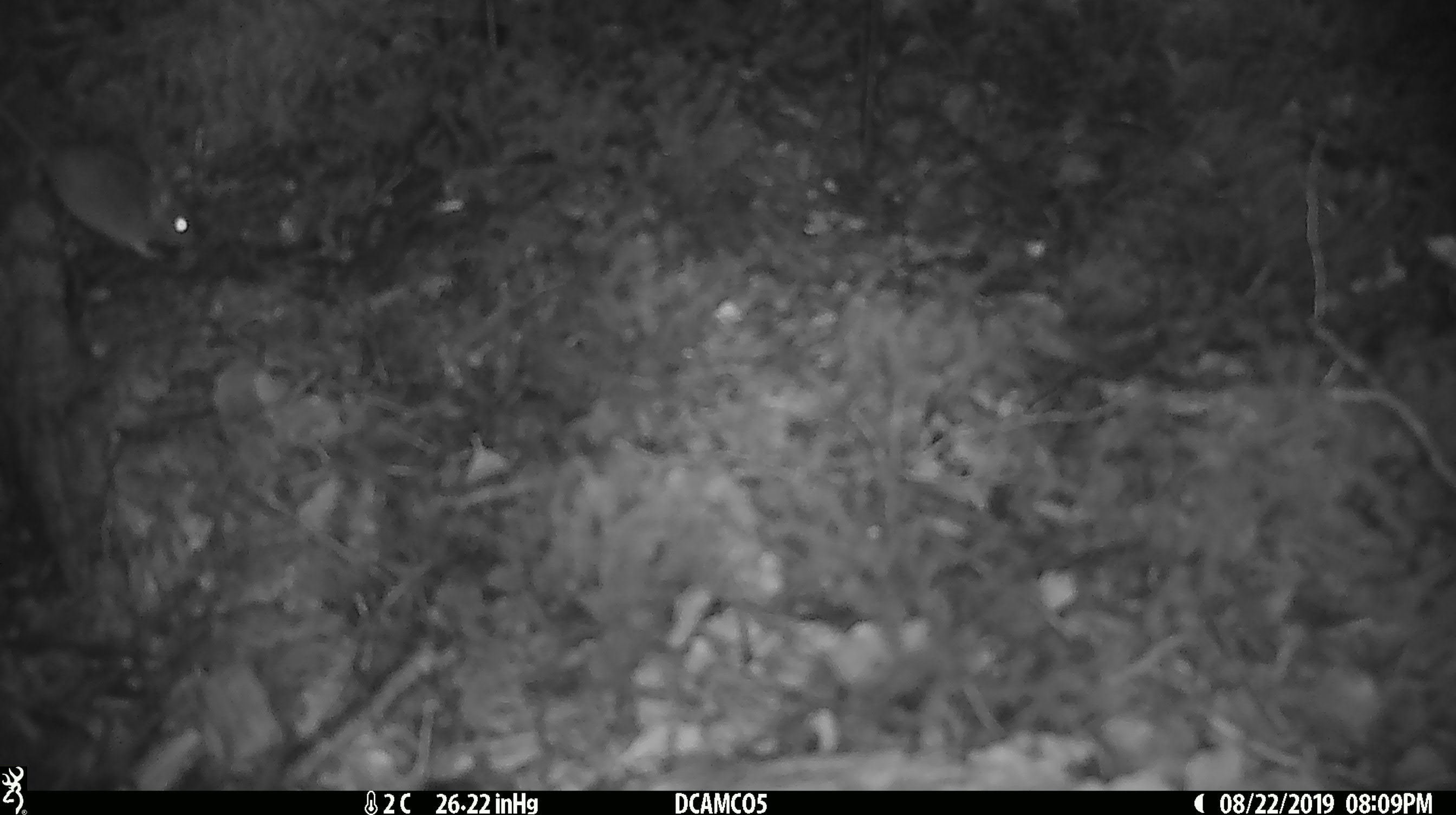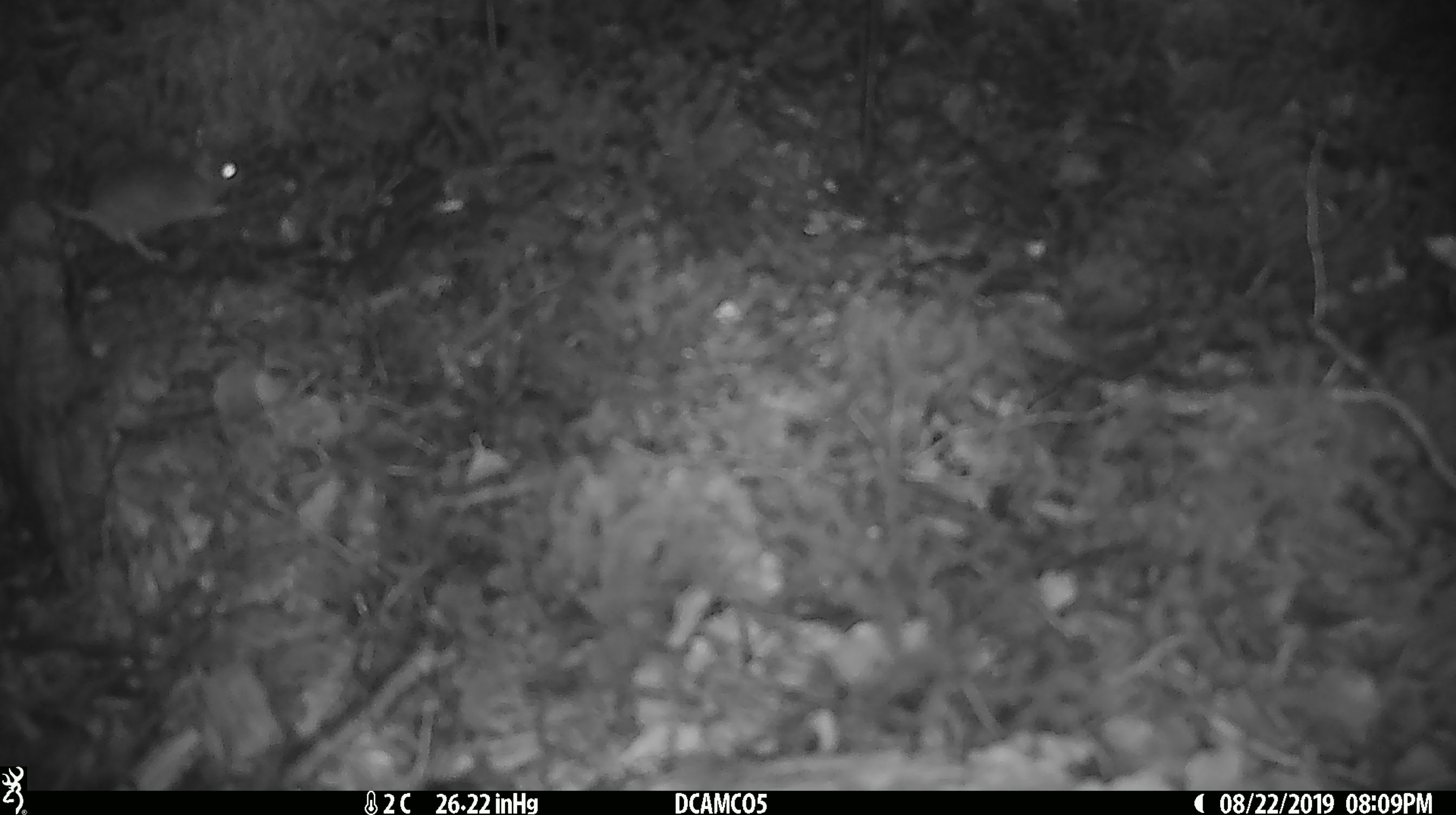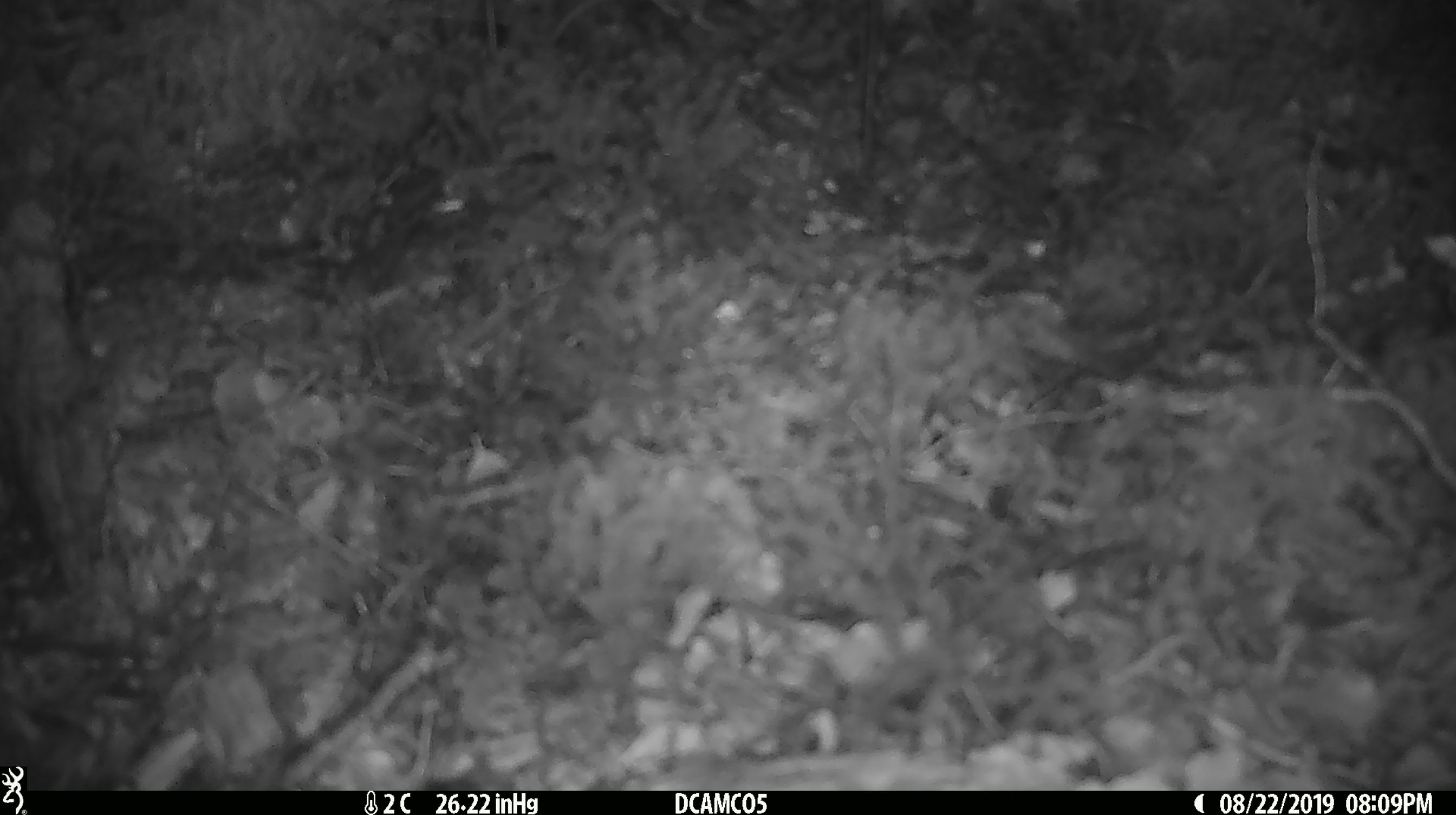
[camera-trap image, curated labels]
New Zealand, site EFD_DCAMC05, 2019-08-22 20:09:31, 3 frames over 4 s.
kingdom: Animalia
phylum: Chordata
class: Mammalia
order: Rodentia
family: Muridae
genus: Mus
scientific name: Mus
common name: mouse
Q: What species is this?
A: Mouse (Mus).